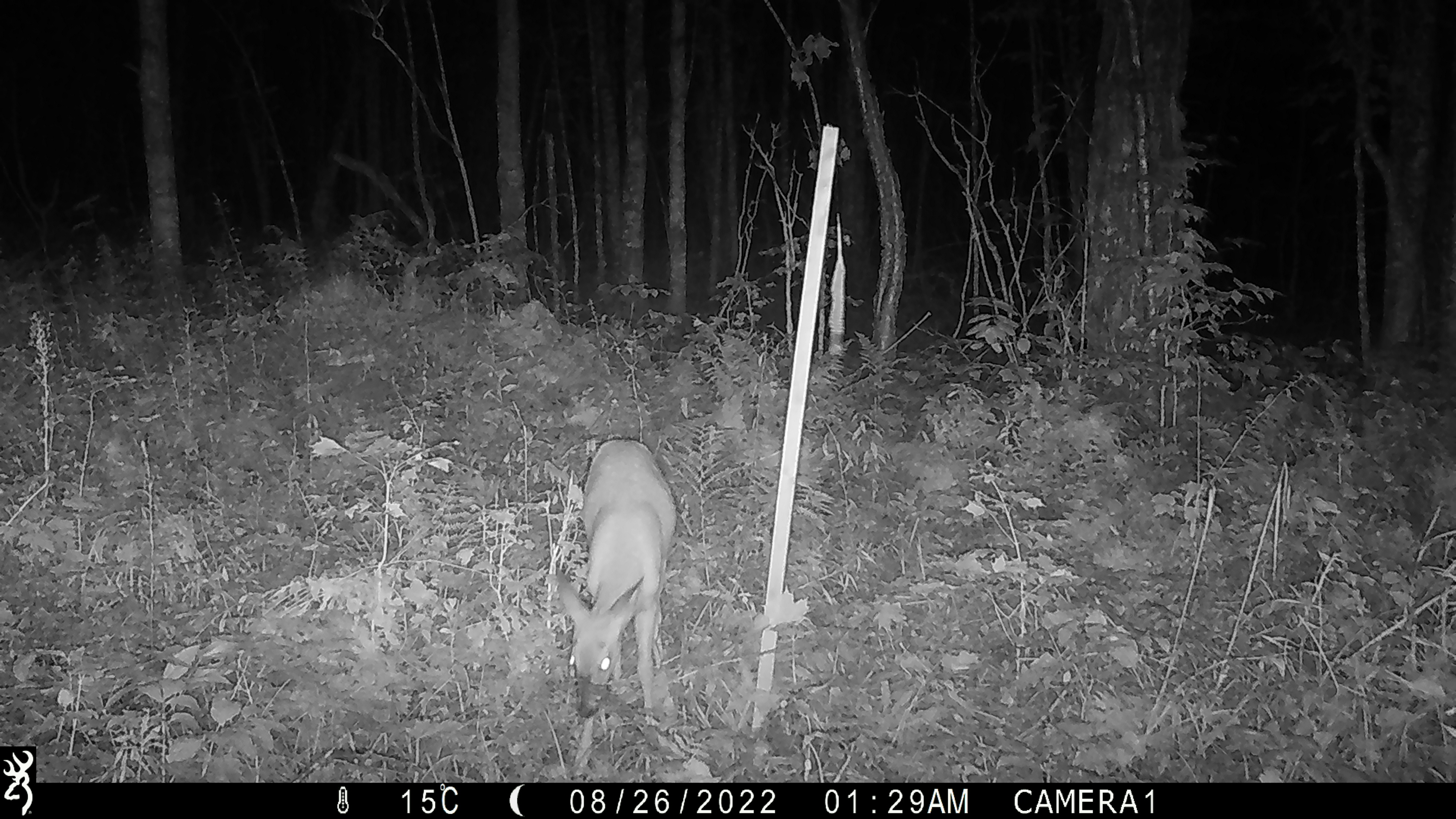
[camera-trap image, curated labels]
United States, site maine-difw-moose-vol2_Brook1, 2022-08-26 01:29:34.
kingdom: Animalia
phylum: Chordata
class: Mammalia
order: Artiodactyla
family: Cervidae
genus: Odocoileus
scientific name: Odocoileus virginianus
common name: white-tailed deer